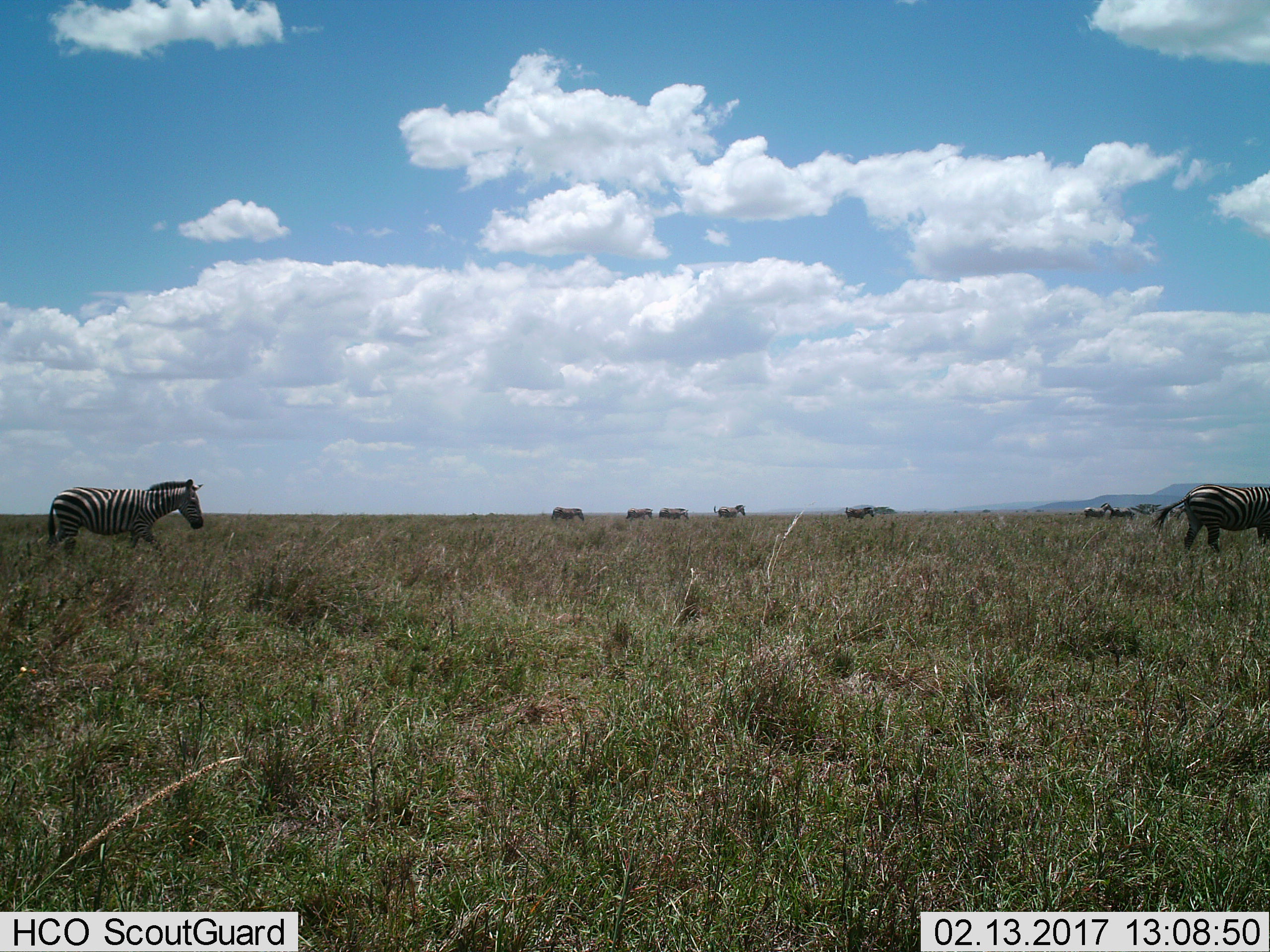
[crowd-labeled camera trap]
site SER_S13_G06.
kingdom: Animalia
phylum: Chordata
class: Mammalia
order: Perissodactyla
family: Equidae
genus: Equus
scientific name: Equus quagga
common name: plains zebra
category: zebraplains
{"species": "zebraplains (plains zebra) (Equus quagga)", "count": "10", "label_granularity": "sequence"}